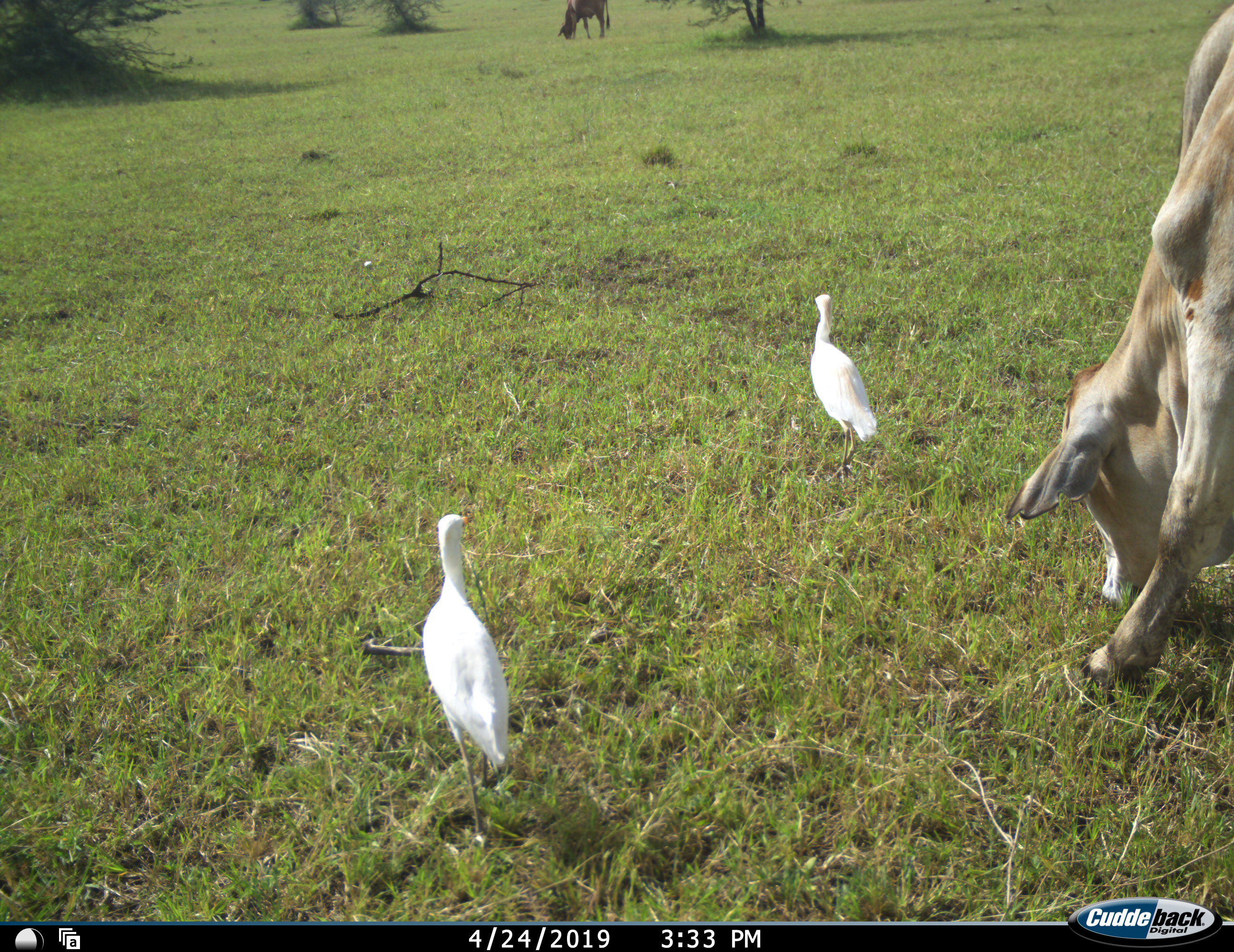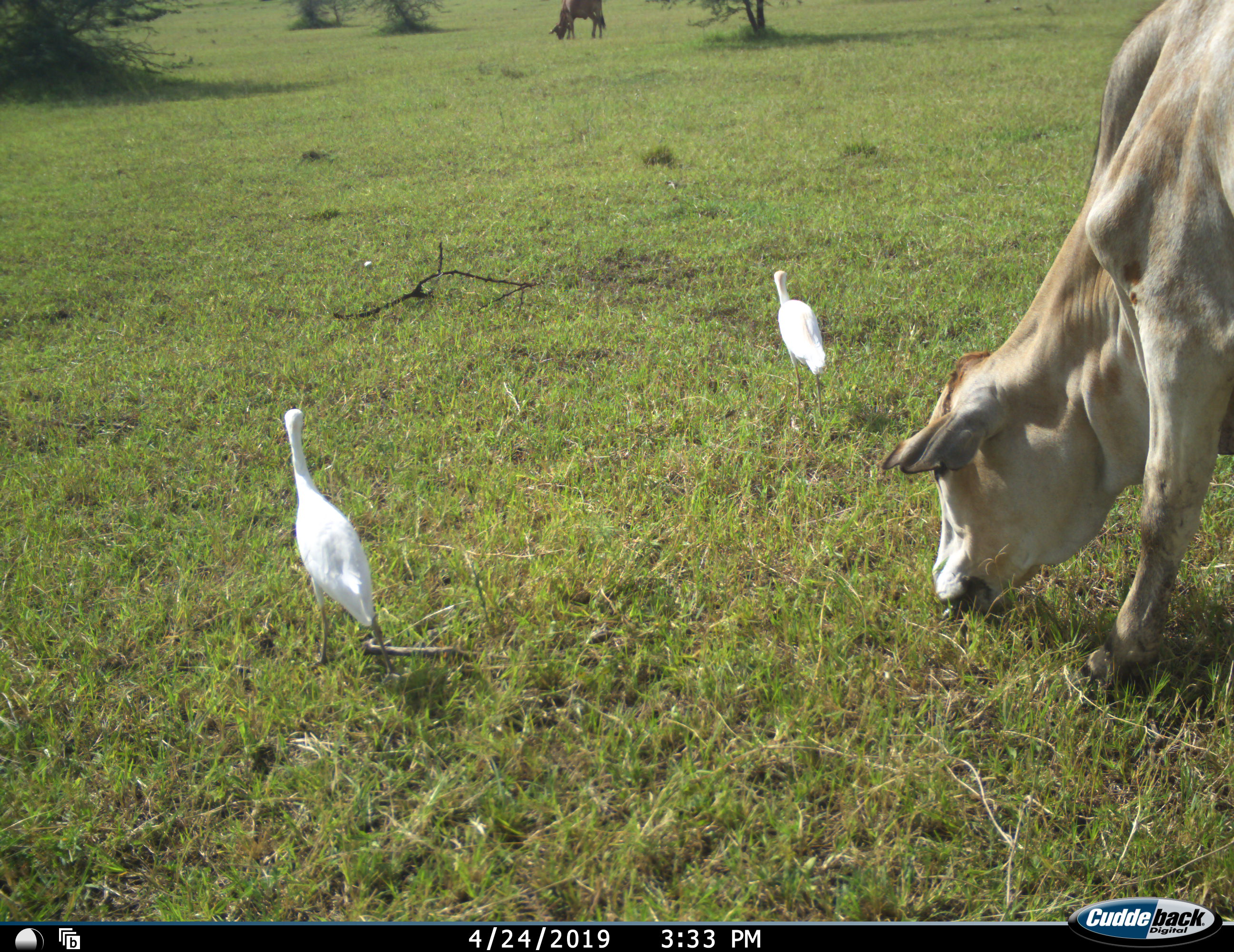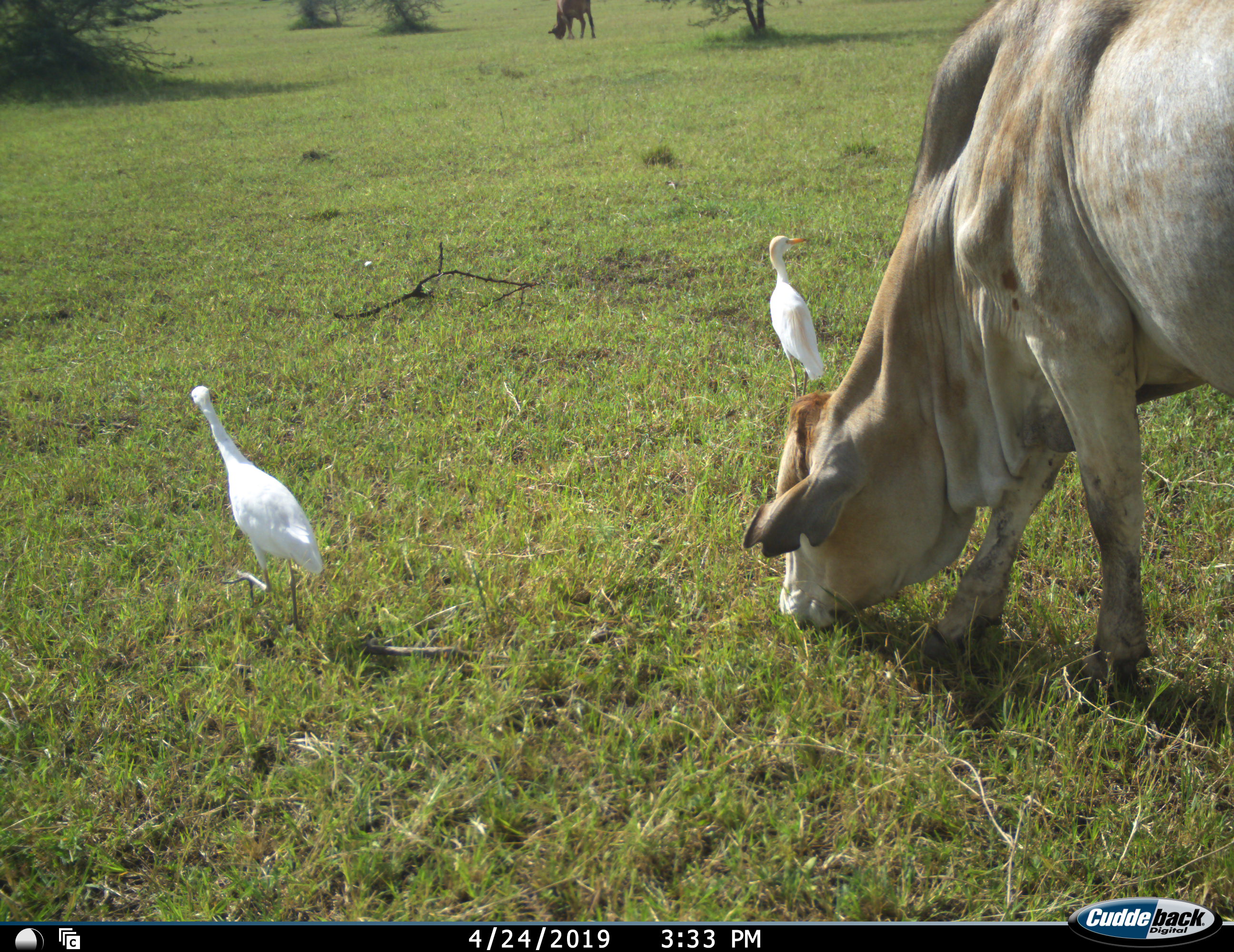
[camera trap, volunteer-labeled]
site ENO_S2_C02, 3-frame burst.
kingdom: Animalia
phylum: Chordata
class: Aves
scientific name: Aves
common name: bird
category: birdother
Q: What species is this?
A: Birdother (bird) (Aves).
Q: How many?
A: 2.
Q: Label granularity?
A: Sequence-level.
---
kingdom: Animalia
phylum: Chordata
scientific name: Vertebrata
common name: domestic animal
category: domesticanimal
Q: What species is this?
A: Domesticanimal (domestic animal) (Vertebrata).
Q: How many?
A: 2.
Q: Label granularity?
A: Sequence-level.